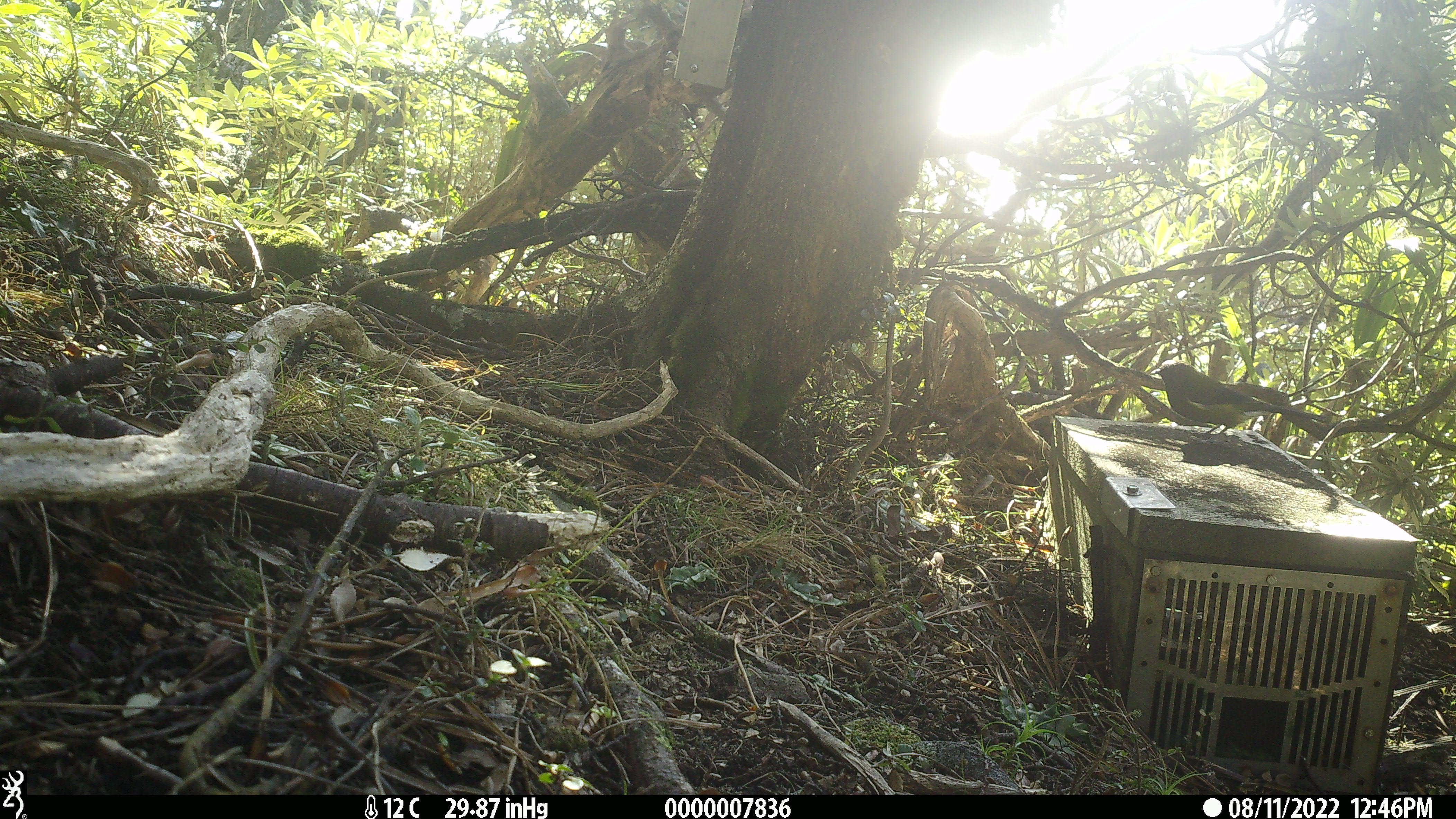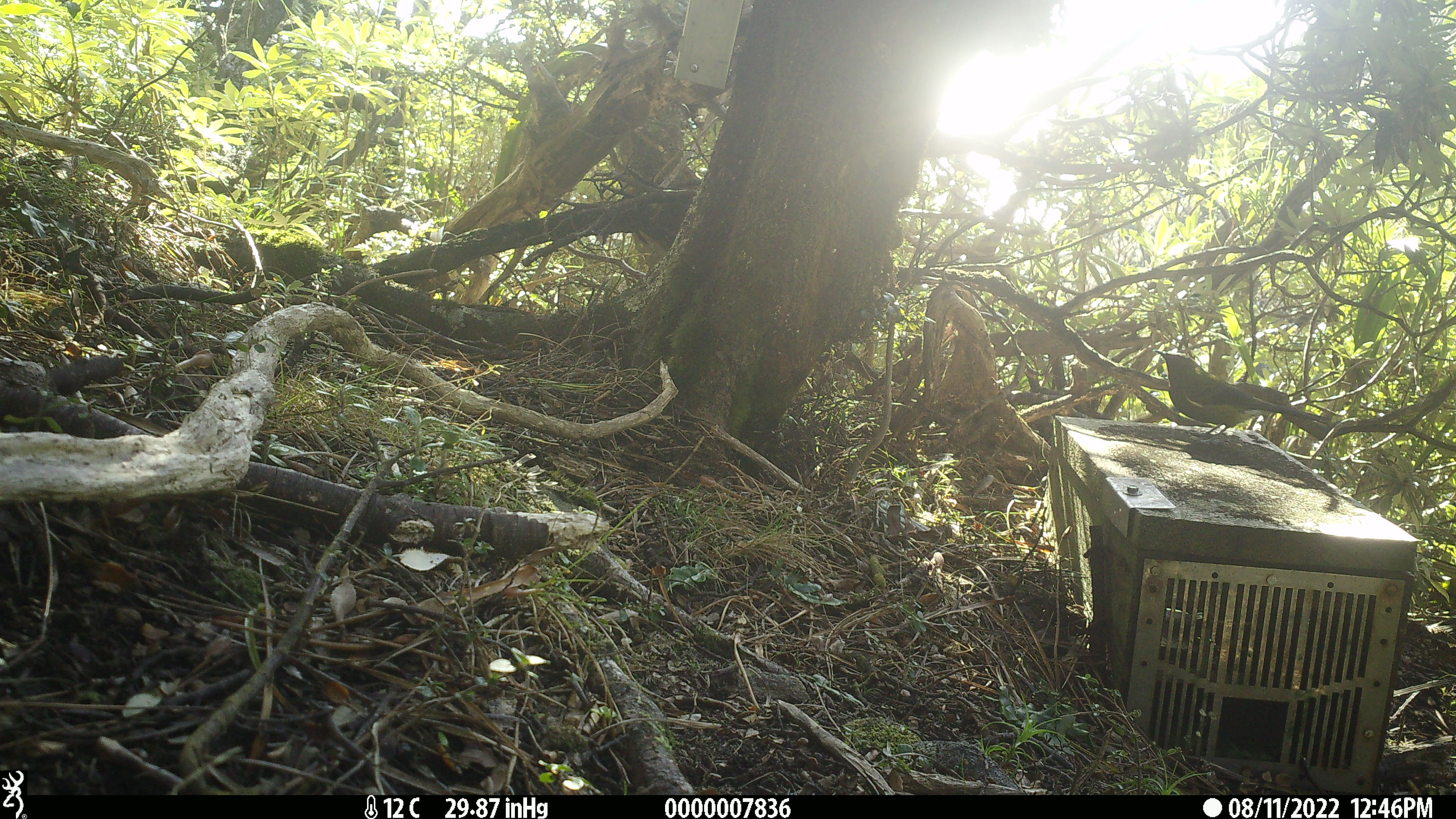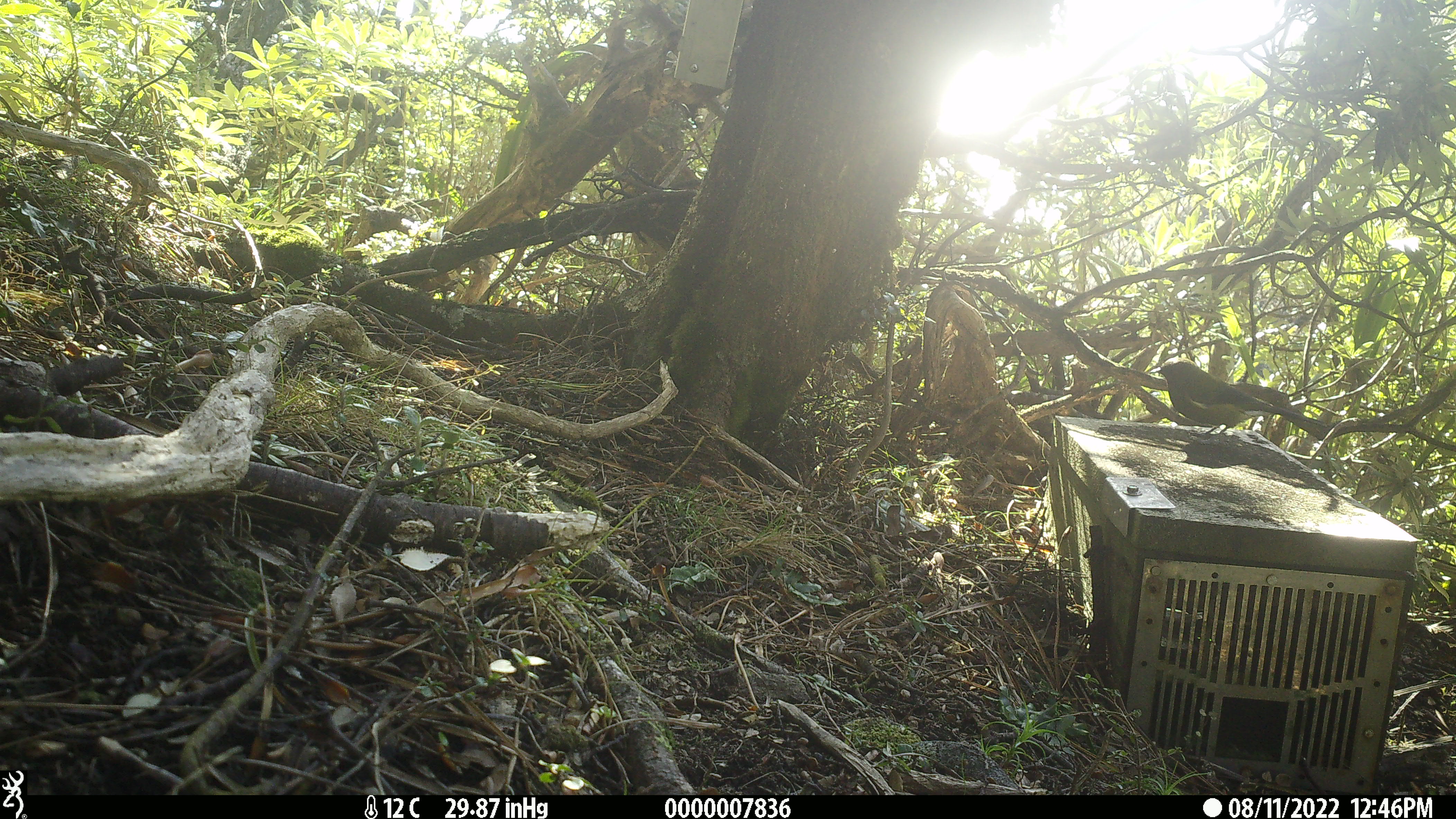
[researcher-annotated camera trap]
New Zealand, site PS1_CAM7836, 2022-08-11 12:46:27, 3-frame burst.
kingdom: Animalia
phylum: Chordata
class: Aves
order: Passeriformes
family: Meliphagidae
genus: Anthornis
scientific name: Anthornis melanura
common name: new zealand bellbird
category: bellbird